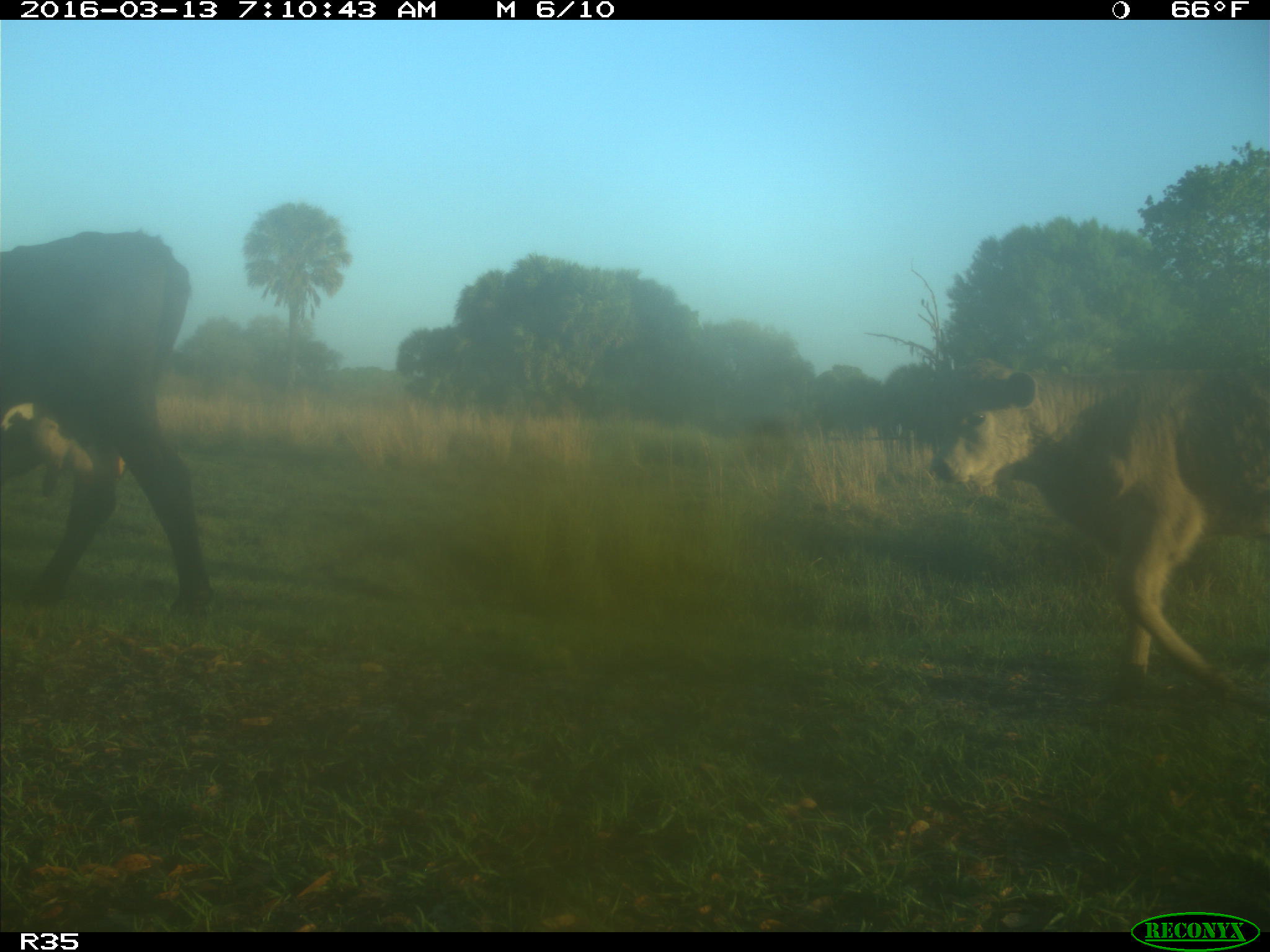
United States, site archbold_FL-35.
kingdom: Animalia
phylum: Chordata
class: Mammalia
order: Artiodactyla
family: Bovidae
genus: Bos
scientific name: Bos taurus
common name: domestic cow